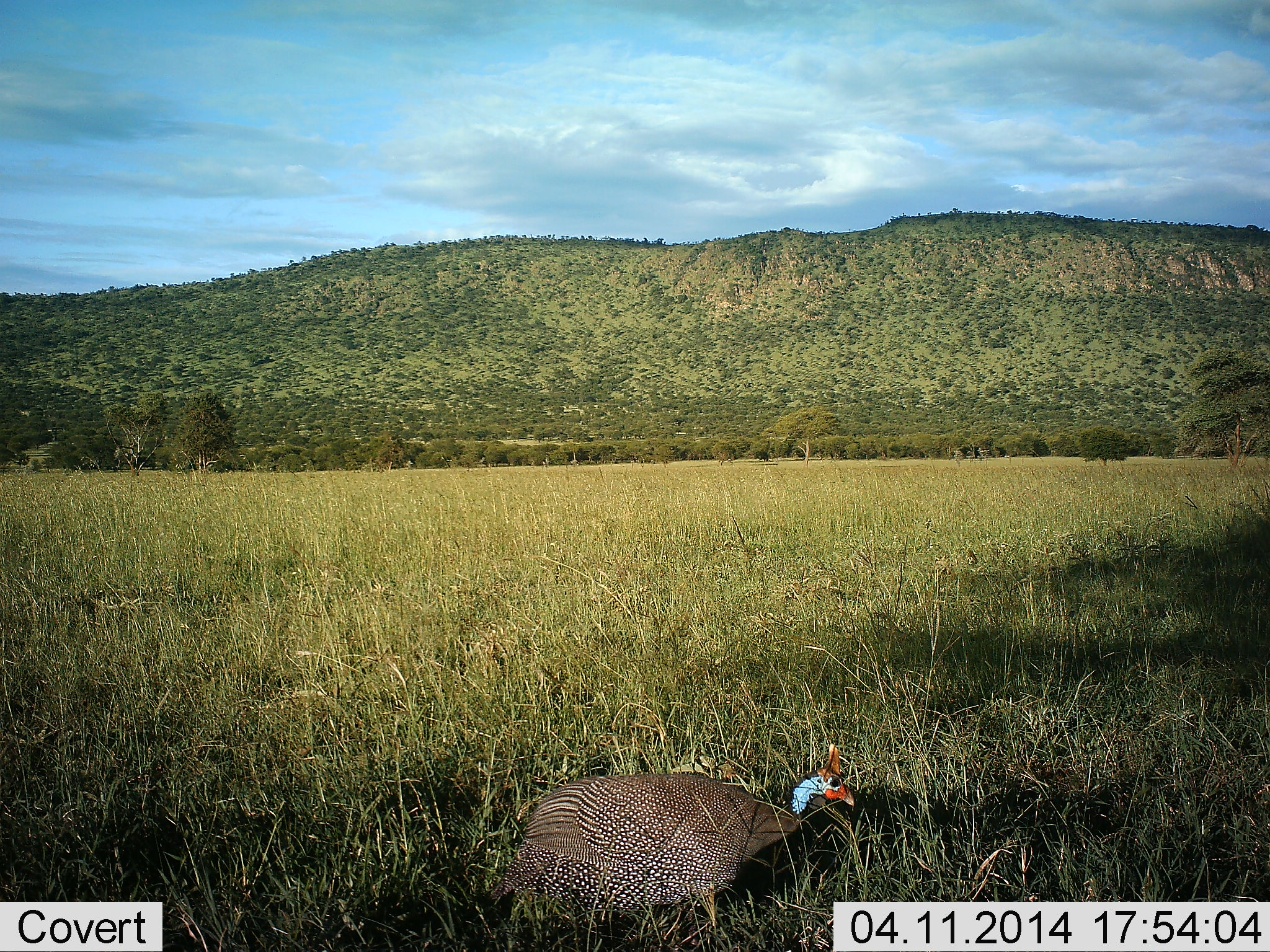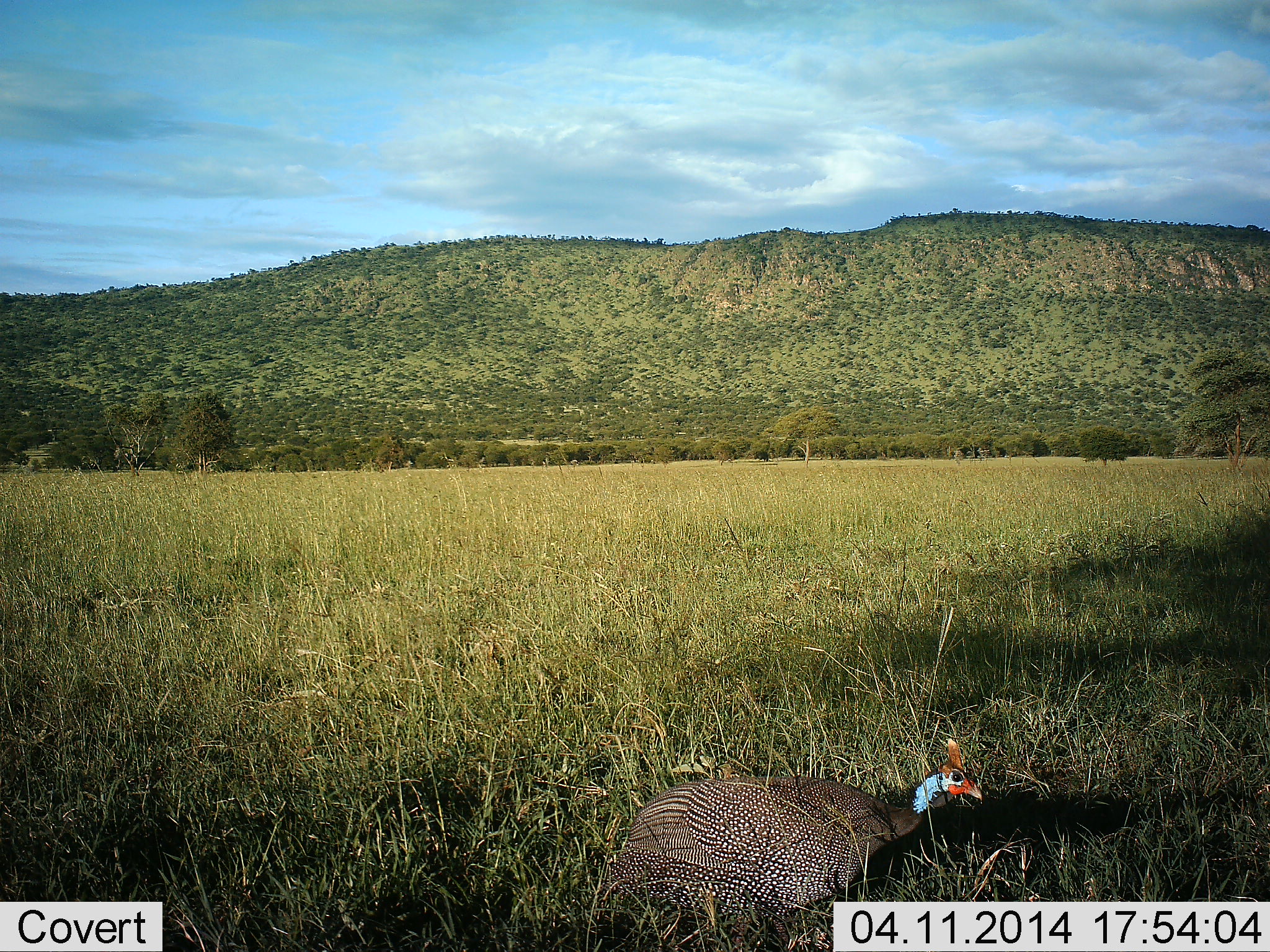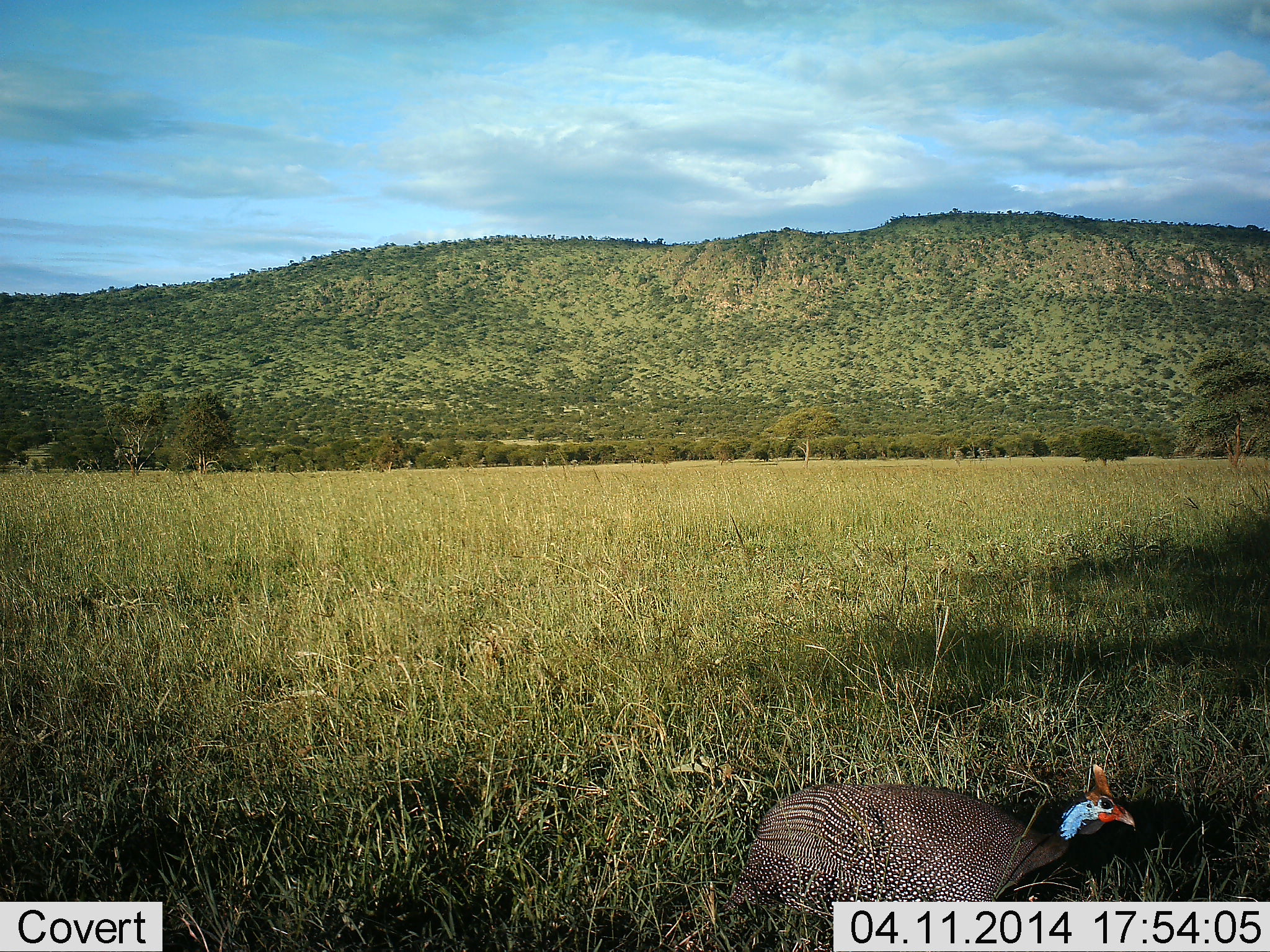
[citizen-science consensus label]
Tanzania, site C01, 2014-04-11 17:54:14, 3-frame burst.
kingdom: Animalia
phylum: Chordata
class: Aves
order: Galliformes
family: Numididae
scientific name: Numididae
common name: guinea fowl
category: guineafowl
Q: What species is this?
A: Guineafowl (guinea fowl) (Numididae).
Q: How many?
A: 1.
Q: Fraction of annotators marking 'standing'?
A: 11%.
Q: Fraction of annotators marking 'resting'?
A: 2%.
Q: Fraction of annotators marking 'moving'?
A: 87%.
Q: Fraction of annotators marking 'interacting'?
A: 0%.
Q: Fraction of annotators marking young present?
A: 0%.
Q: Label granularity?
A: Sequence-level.